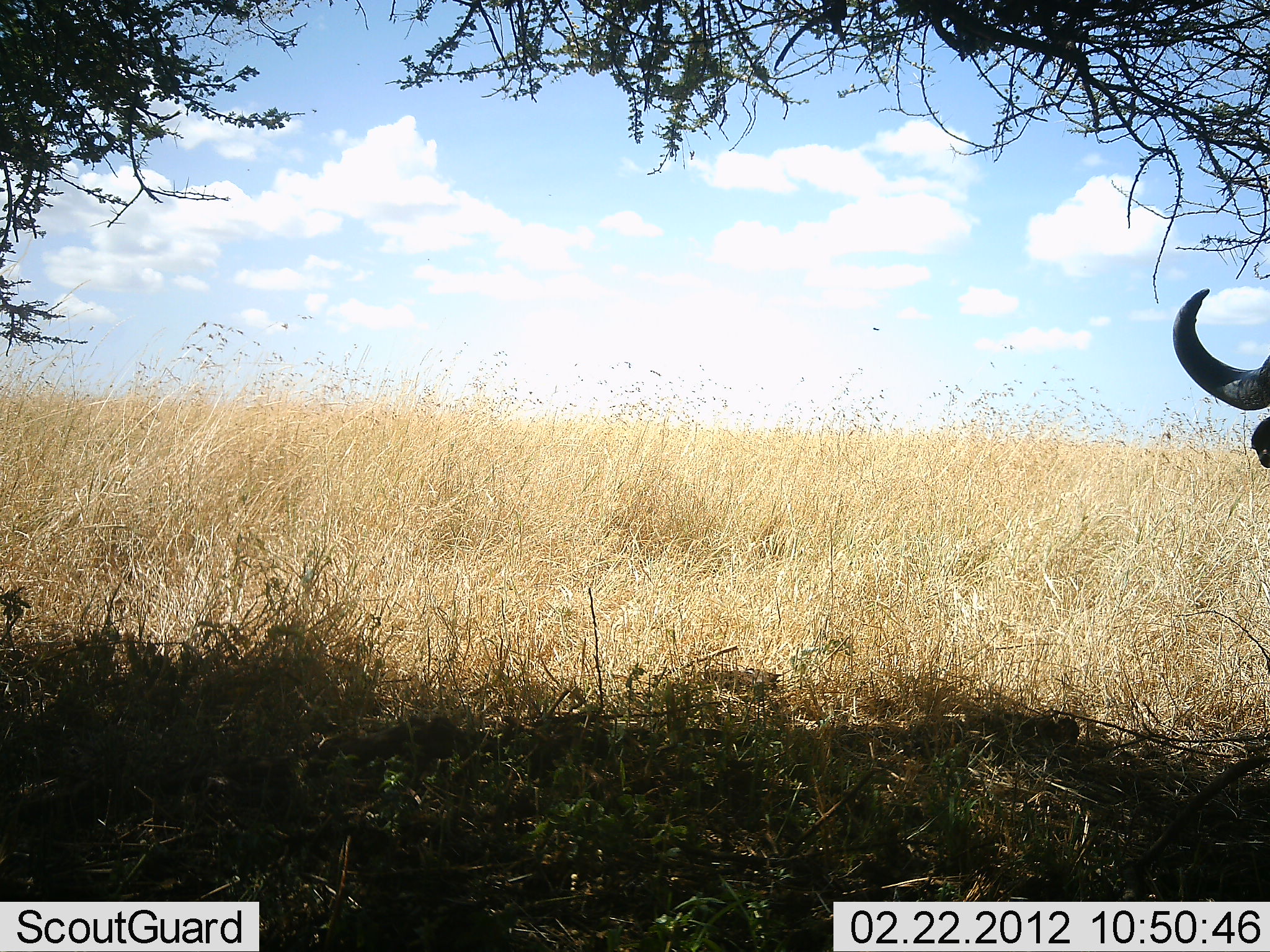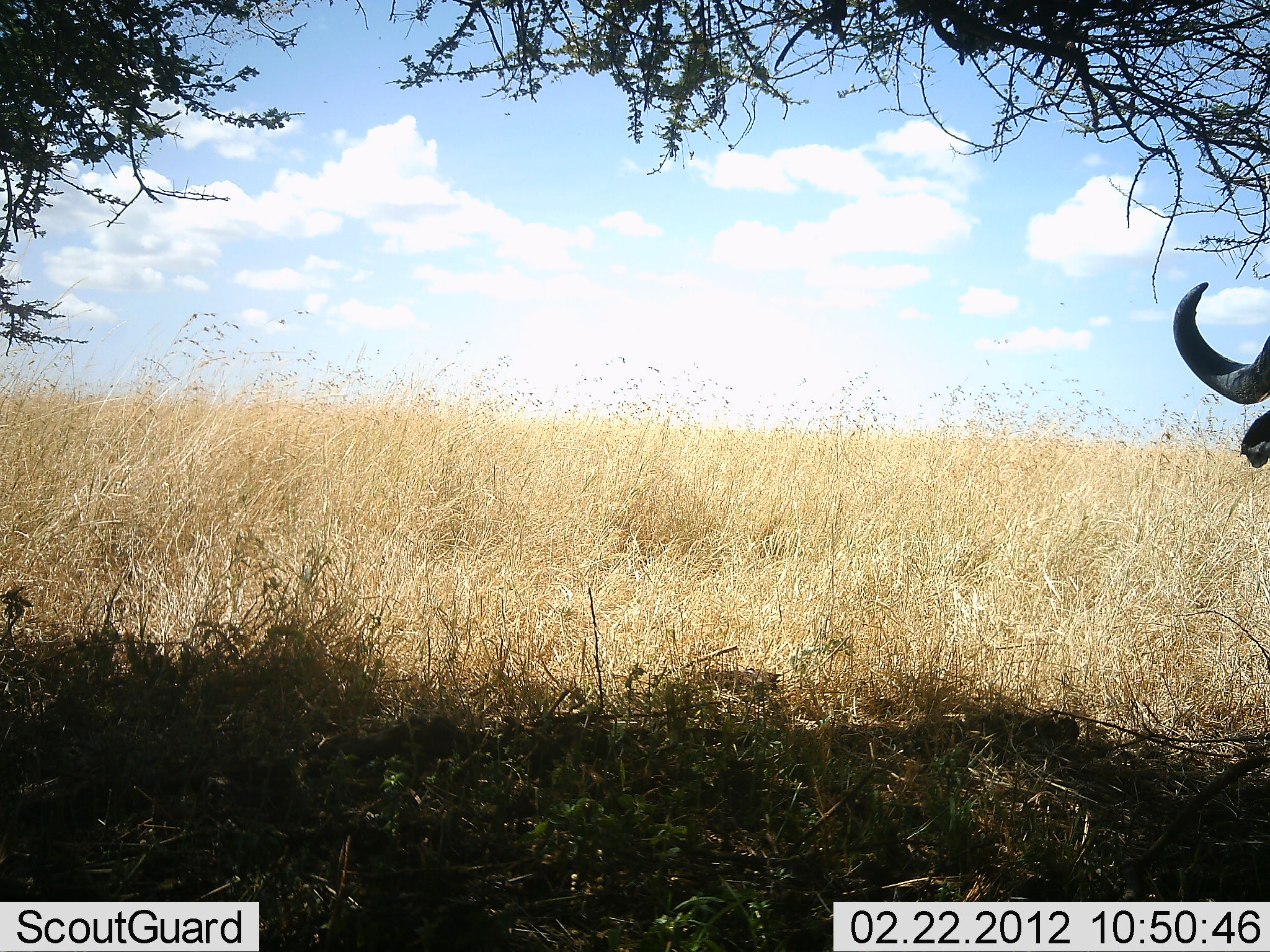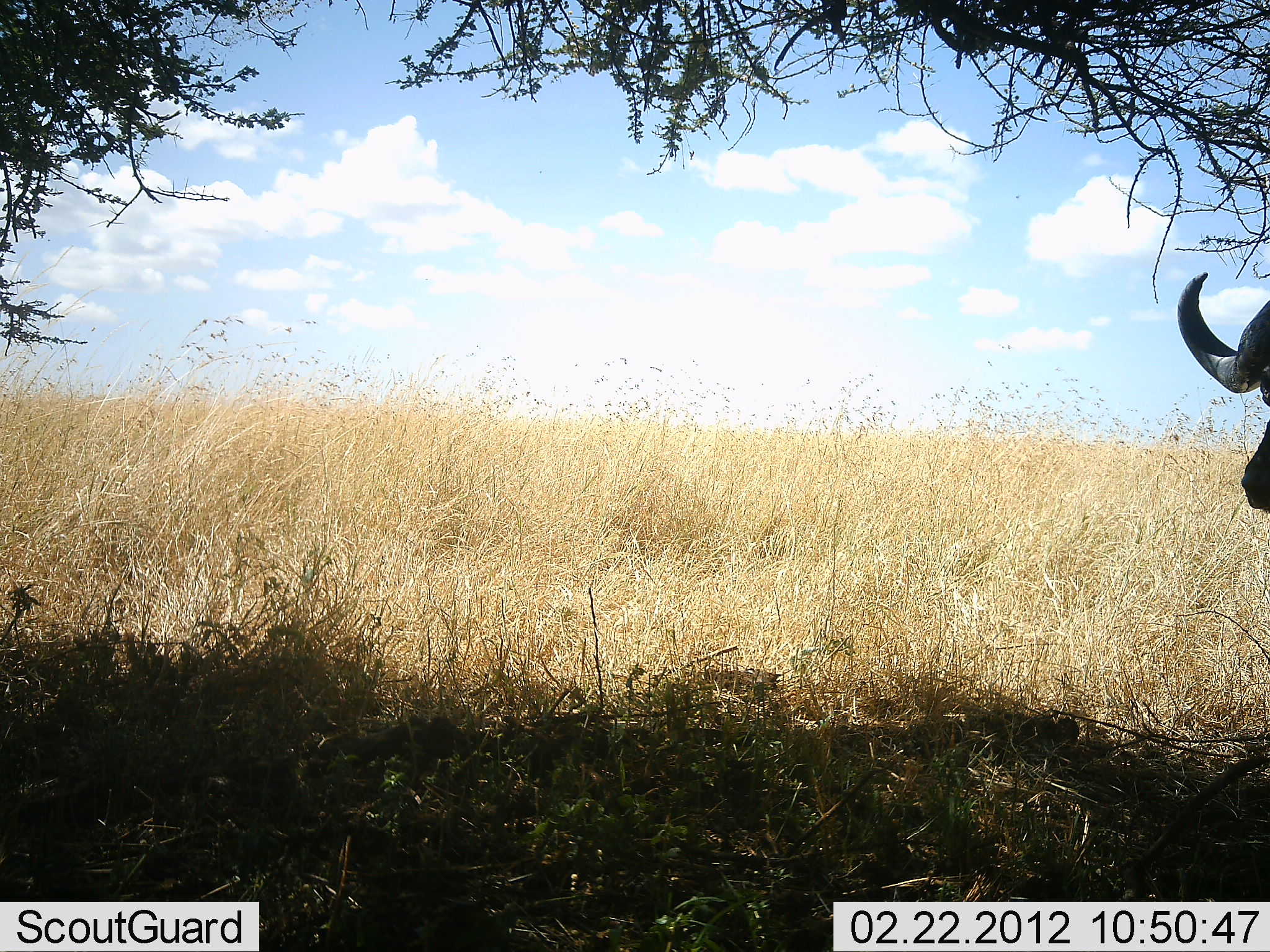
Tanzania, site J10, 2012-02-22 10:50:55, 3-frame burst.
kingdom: Animalia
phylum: Chordata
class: Mammalia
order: Artiodactyla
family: Bovidae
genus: Syncerus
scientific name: Syncerus caffer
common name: cape buffalo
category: buffalo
Buffalo (cape buffalo) (Syncerus caffer), count 1. Behavior (volunteer vote fractions): standing 100%, resting 0%, moving 0%, interacting 0%. Young present (vote fraction): 0%. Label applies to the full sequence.